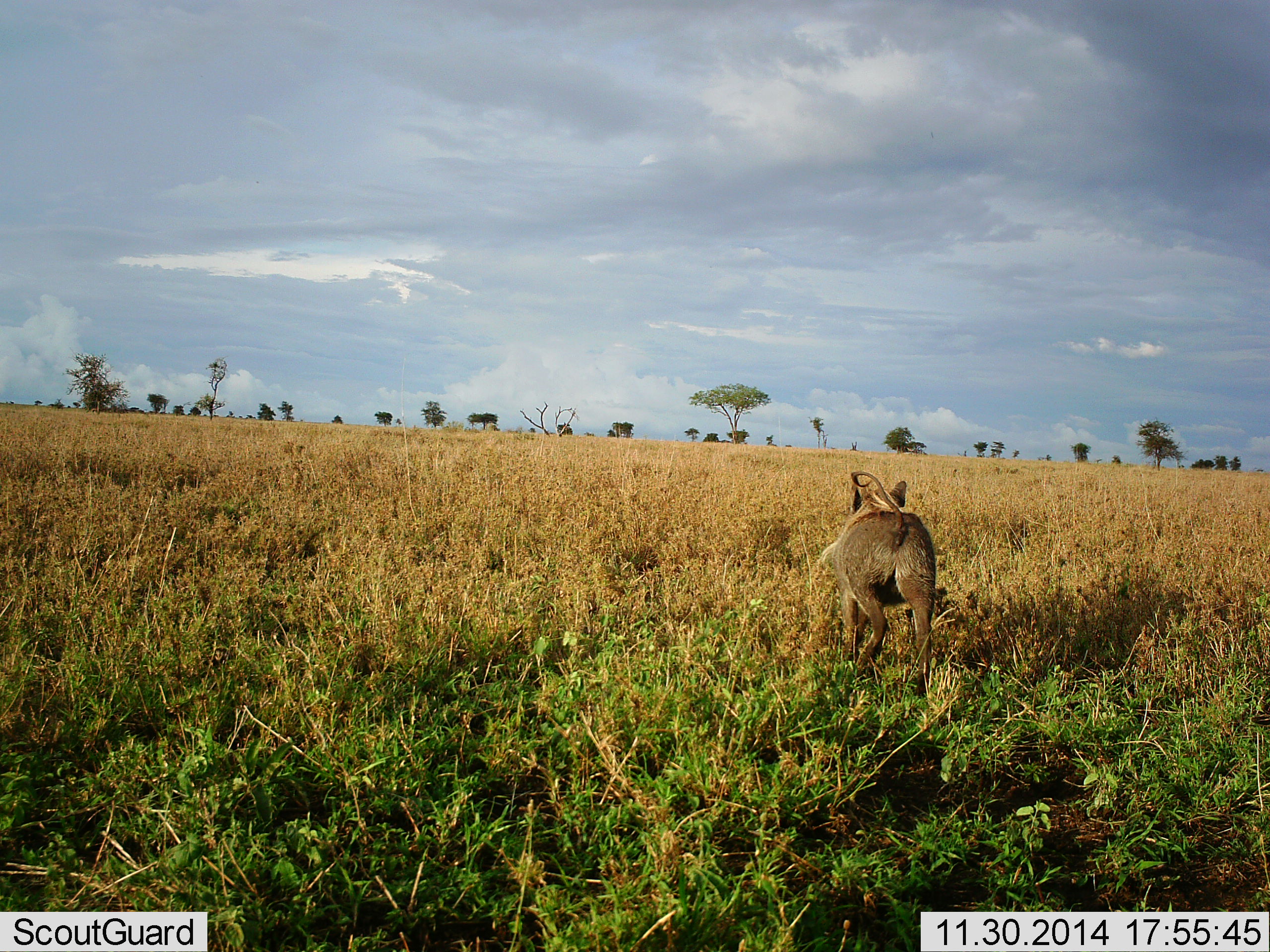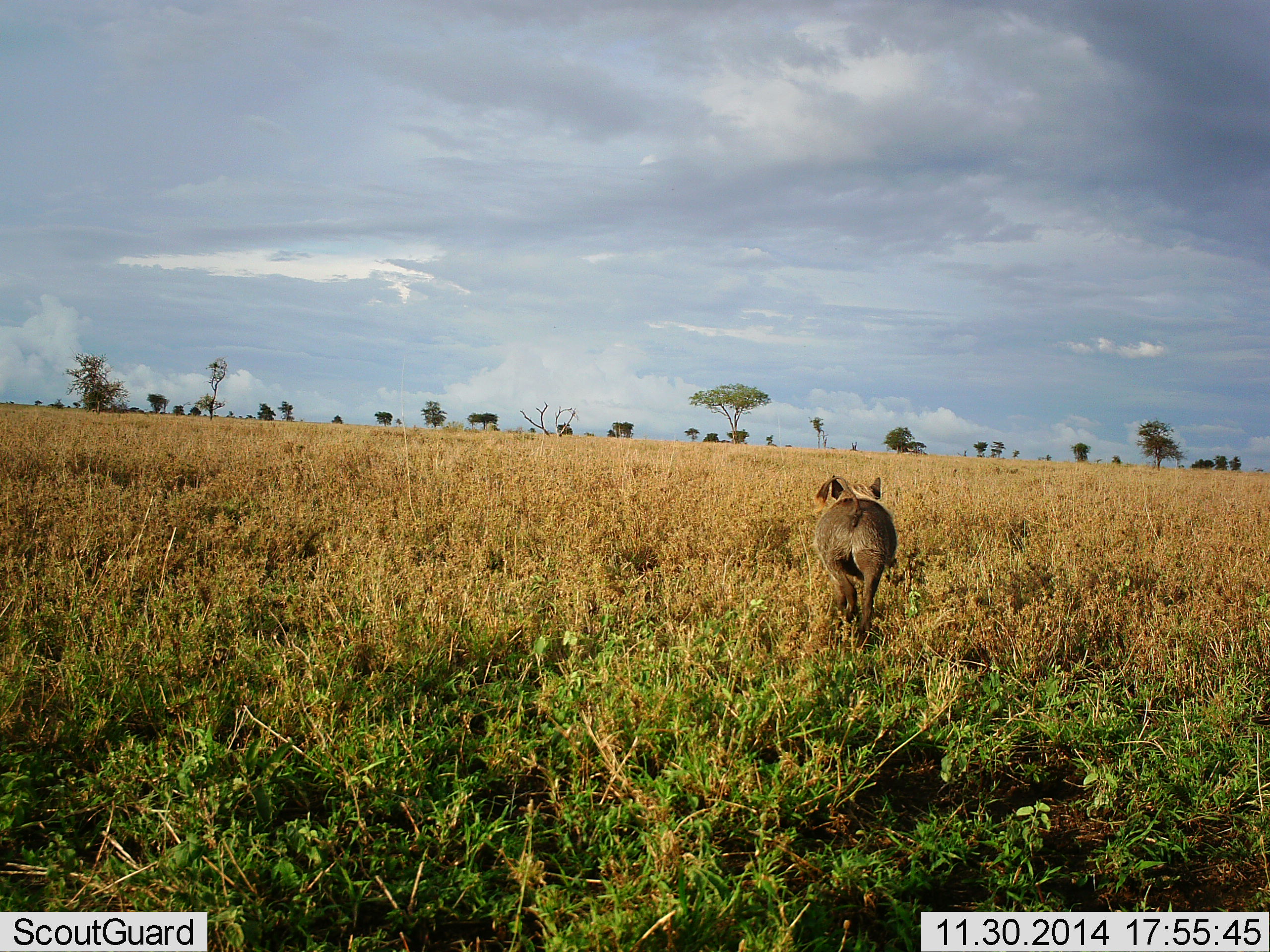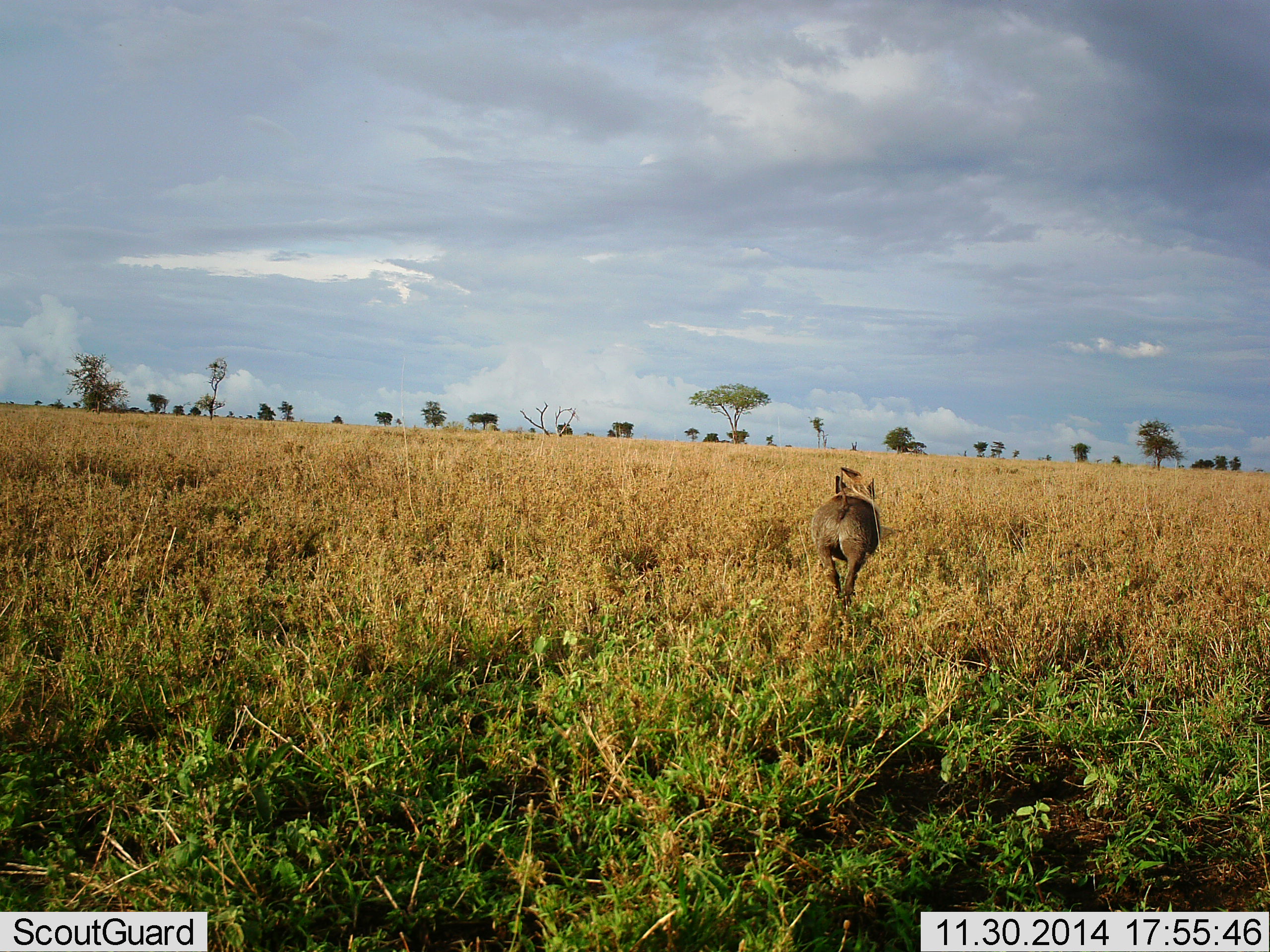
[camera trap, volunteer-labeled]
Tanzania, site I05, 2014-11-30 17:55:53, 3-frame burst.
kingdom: Animalia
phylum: Chordata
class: Mammalia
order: Artiodactyla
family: Suidae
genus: Phacochoerus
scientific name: Phacochoerus africanus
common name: warthog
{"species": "warthog (Phacochoerus africanus)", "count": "1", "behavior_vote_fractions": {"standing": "0%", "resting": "0%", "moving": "100%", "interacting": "0%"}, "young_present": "0%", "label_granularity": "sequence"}